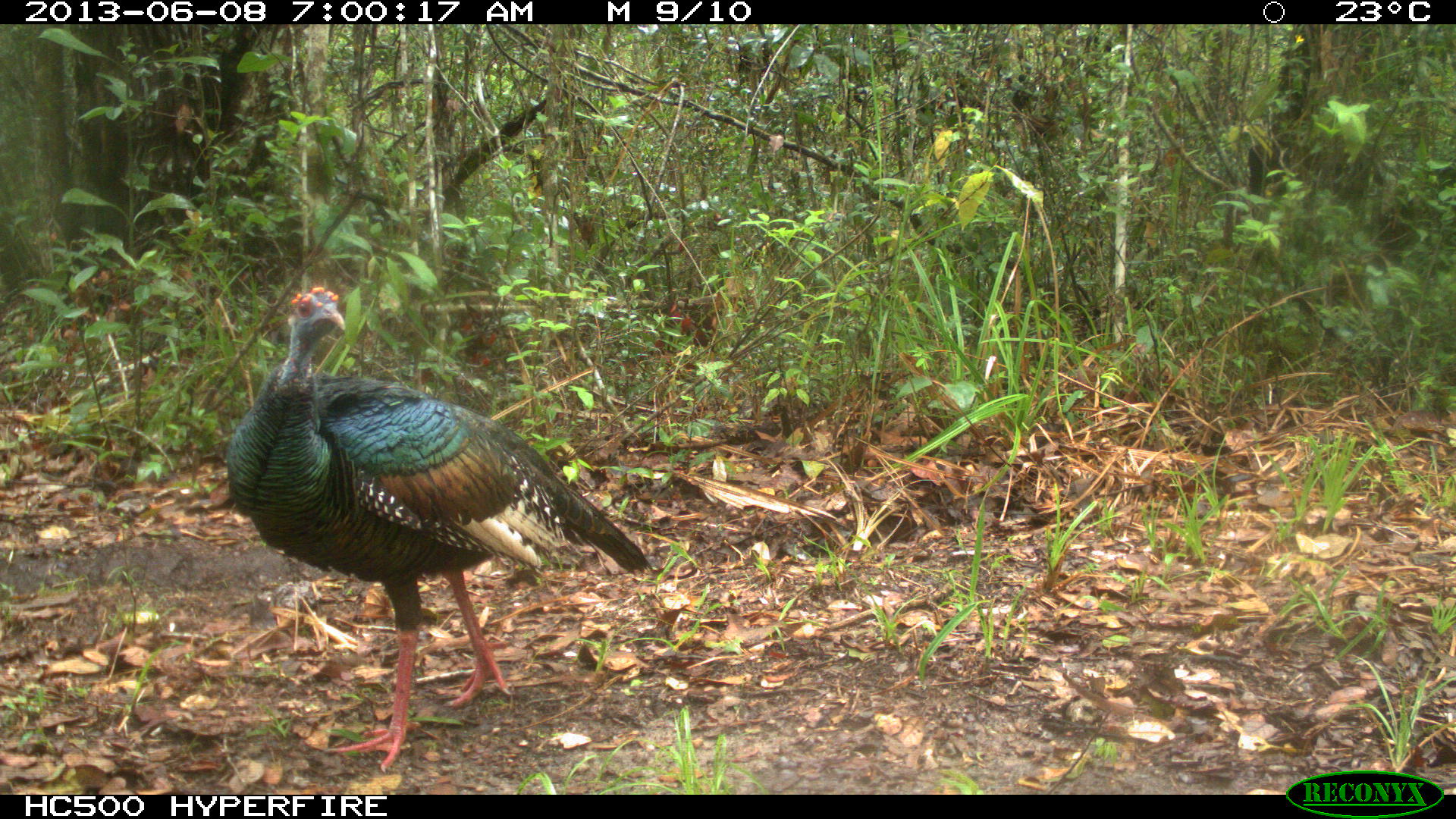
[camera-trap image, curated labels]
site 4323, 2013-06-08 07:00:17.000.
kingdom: Animalia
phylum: Chordata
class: Aves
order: Galliformes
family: Phasianidae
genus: Meleagris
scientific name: Meleagris ocellata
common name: ocellated turkey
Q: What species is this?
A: Meleagris ocellata (ocellated turkey).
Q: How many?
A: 1.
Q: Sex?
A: Male.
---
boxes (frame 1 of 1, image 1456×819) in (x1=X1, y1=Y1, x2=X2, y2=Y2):
meleagris ocellata: (x1=221, y1=282, x2=656, y2=773)